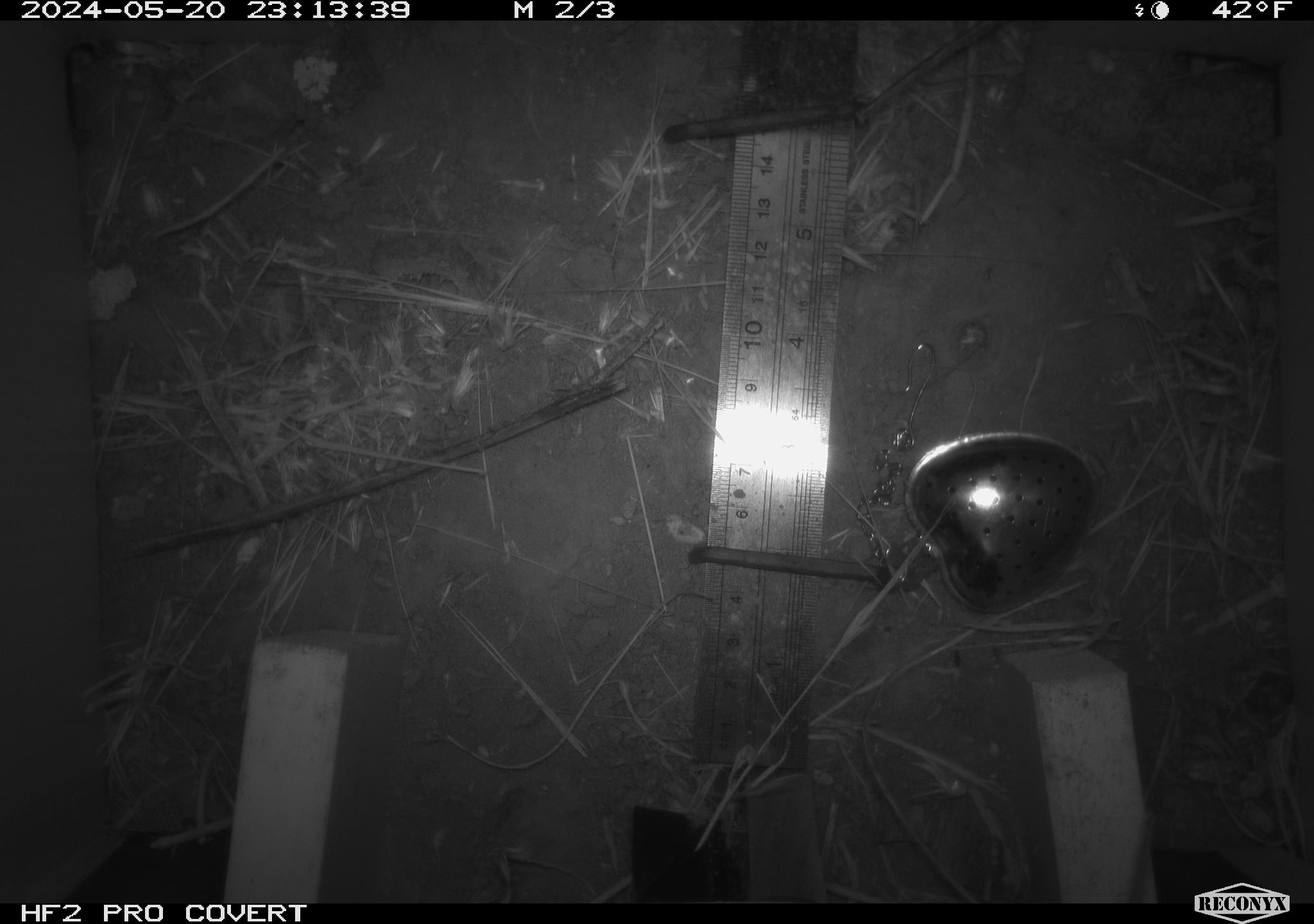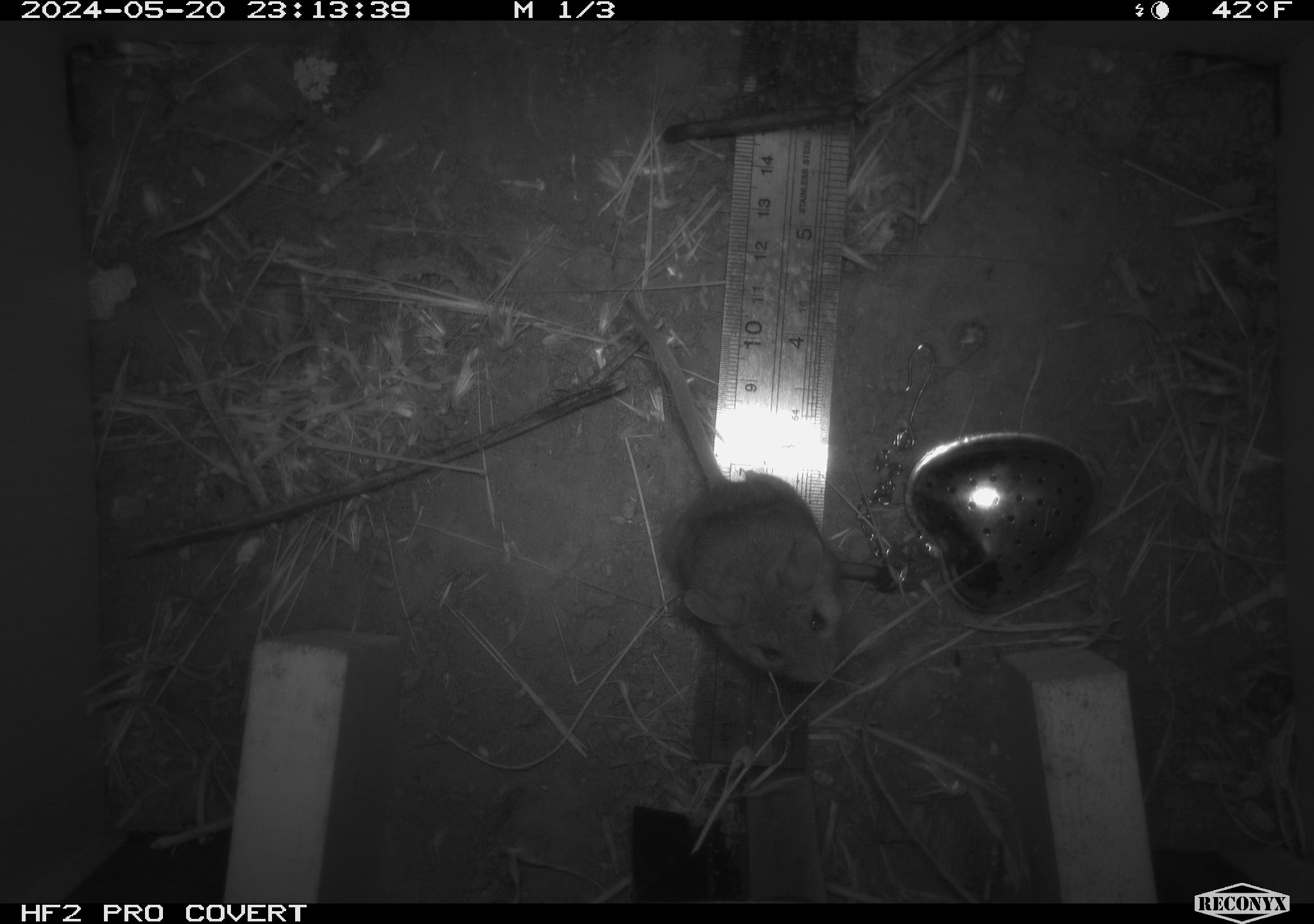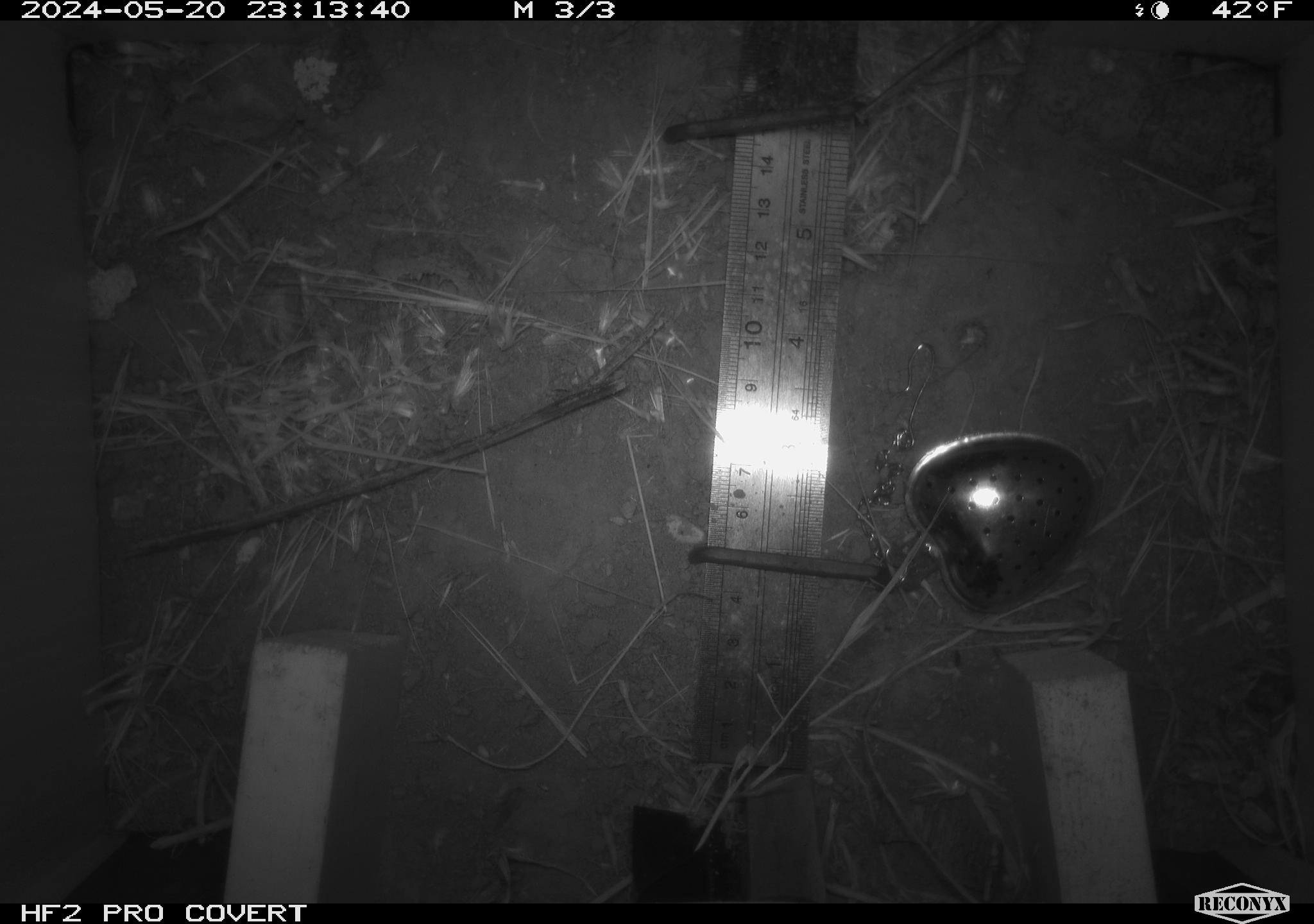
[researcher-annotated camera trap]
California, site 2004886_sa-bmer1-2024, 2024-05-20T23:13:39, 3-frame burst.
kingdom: Animalia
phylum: Chordata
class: Mammalia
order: Rodentia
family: Cricetidae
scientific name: Arvicolinae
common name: voles, lemmings, and muskrats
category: arvicolinae subfamily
Arvicolinae subfamily (voles, lemmings, and muskrats) (Arvicolinae).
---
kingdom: Animalia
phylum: Chordata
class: Mammalia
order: Rodentia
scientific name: Rodentia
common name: mouse species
Mouse species (Rodentia).